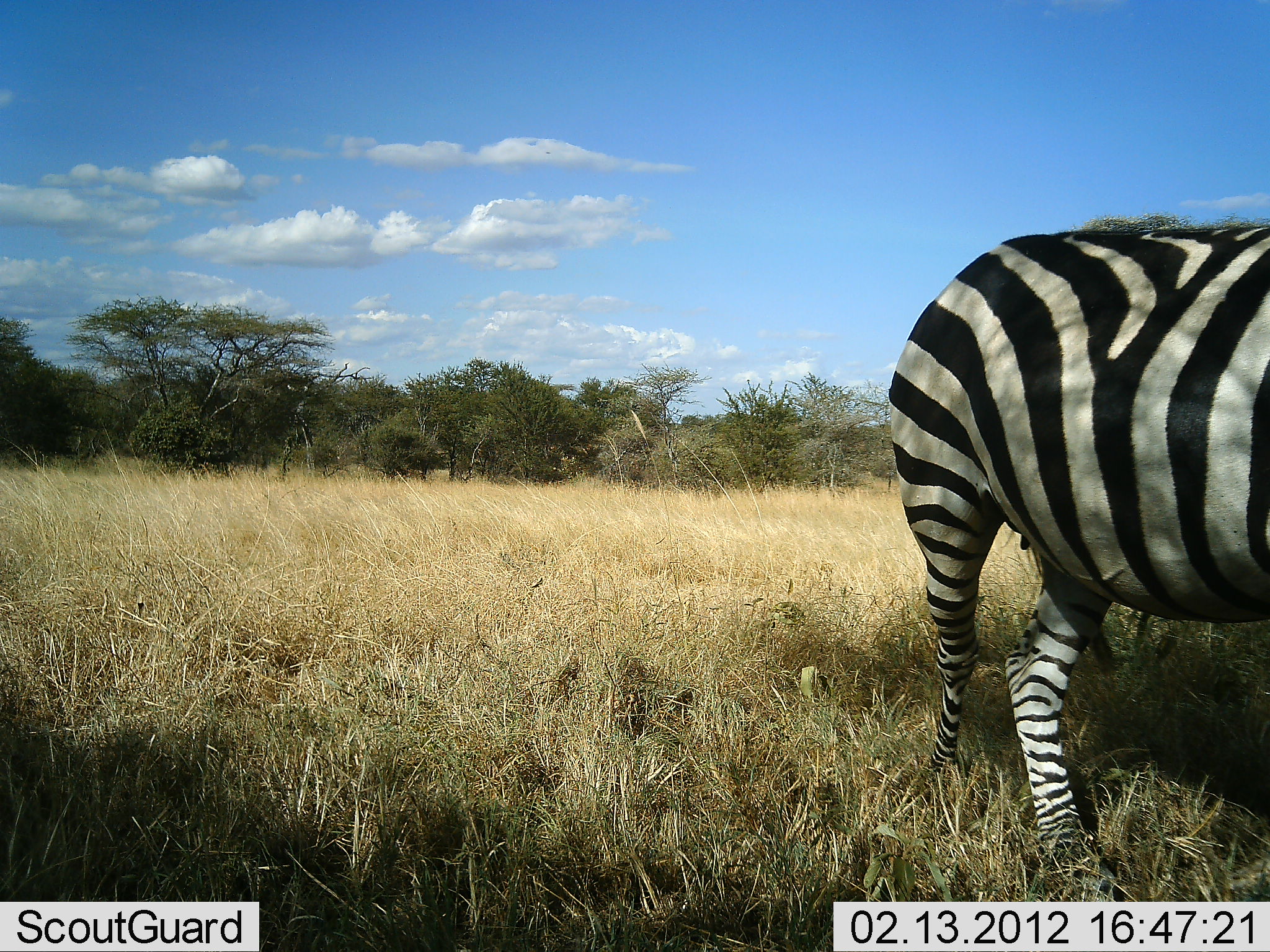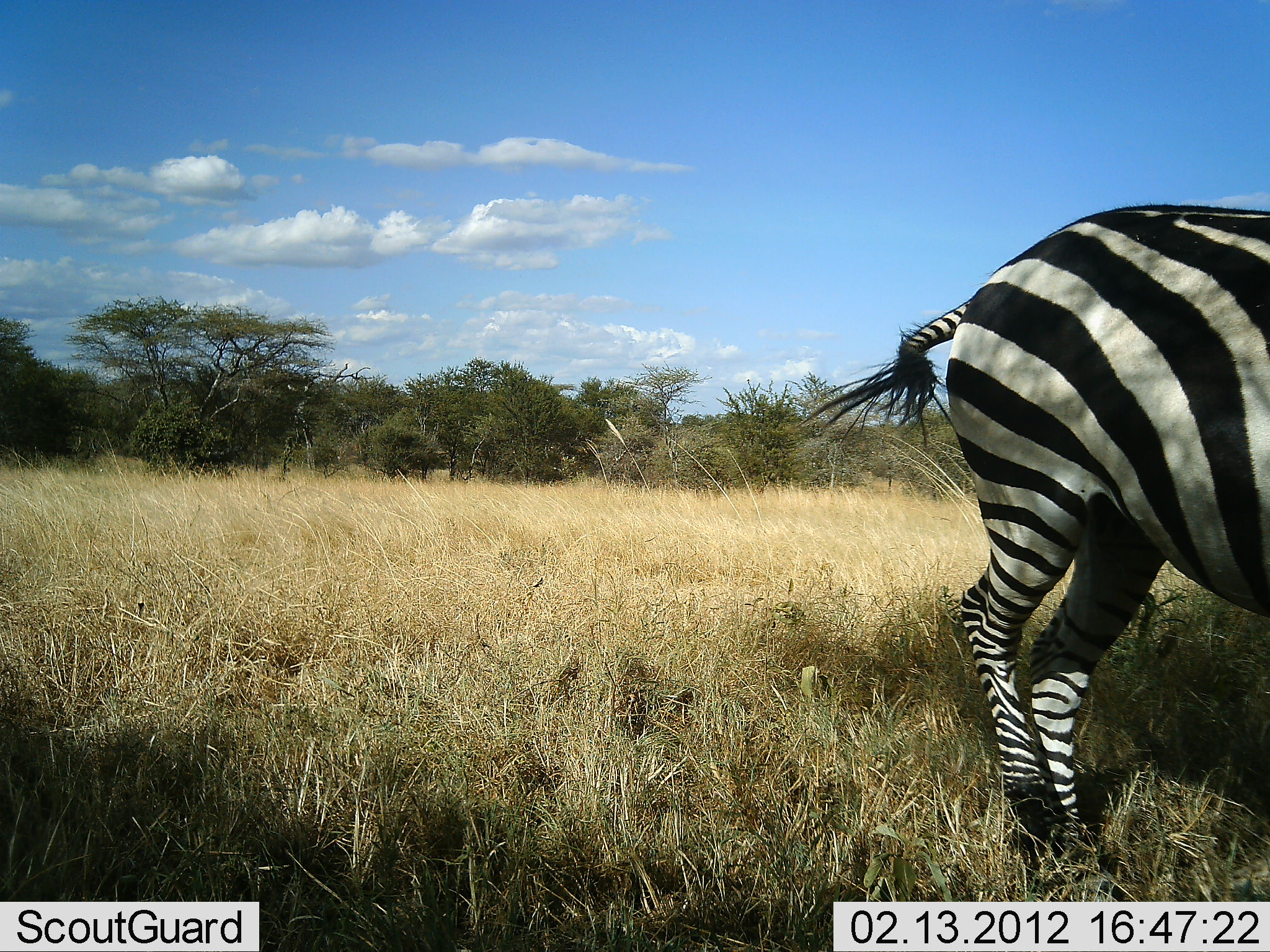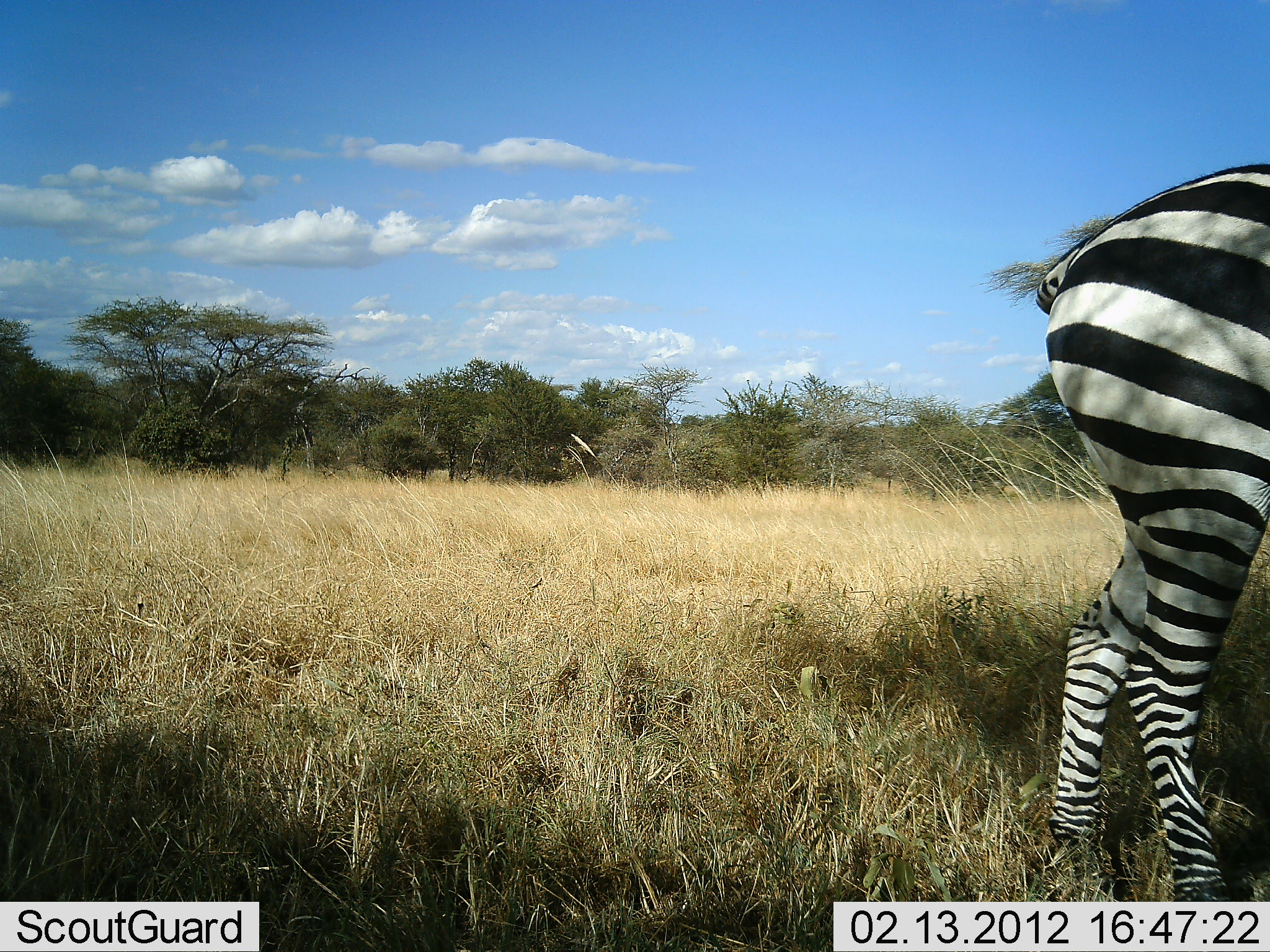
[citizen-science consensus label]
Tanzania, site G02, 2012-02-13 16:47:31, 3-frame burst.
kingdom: Animalia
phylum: Chordata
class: Mammalia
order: Perissodactyla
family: Equidae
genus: Equus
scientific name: Equus quagga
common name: plains zebra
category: zebra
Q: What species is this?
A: Zebra (plains zebra) (Equus quagga).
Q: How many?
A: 1.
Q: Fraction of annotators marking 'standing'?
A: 32%.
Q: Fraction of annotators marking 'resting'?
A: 0%.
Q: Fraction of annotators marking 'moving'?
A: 59%.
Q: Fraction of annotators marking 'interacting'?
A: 0%.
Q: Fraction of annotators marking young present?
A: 0%.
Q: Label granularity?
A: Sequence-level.